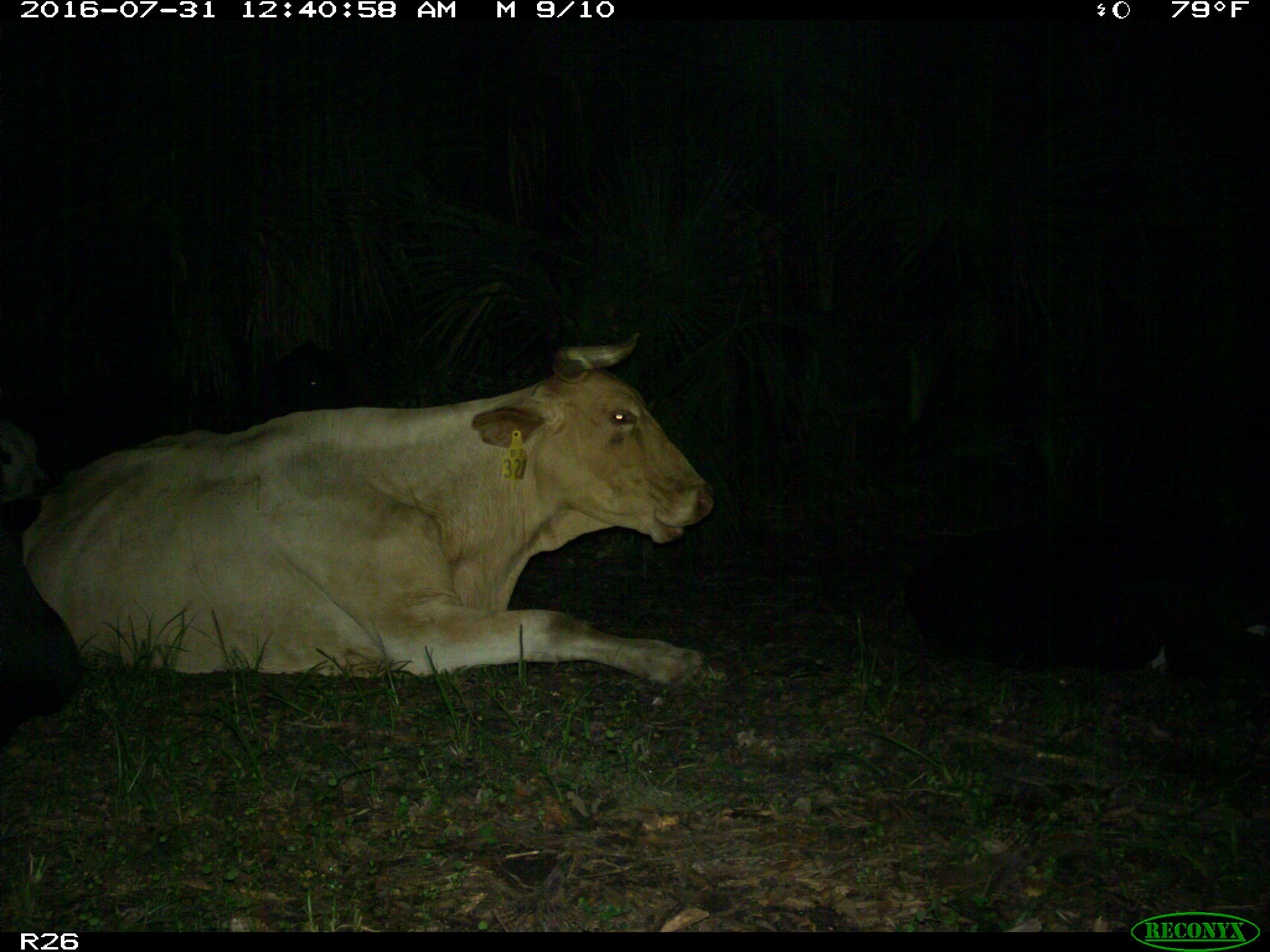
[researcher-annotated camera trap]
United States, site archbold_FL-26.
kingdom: Animalia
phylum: Chordata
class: Mammalia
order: Artiodactyla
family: Bovidae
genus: Bos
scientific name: Bos taurus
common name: domestic cow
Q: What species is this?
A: Bos taurus (domestic cow).